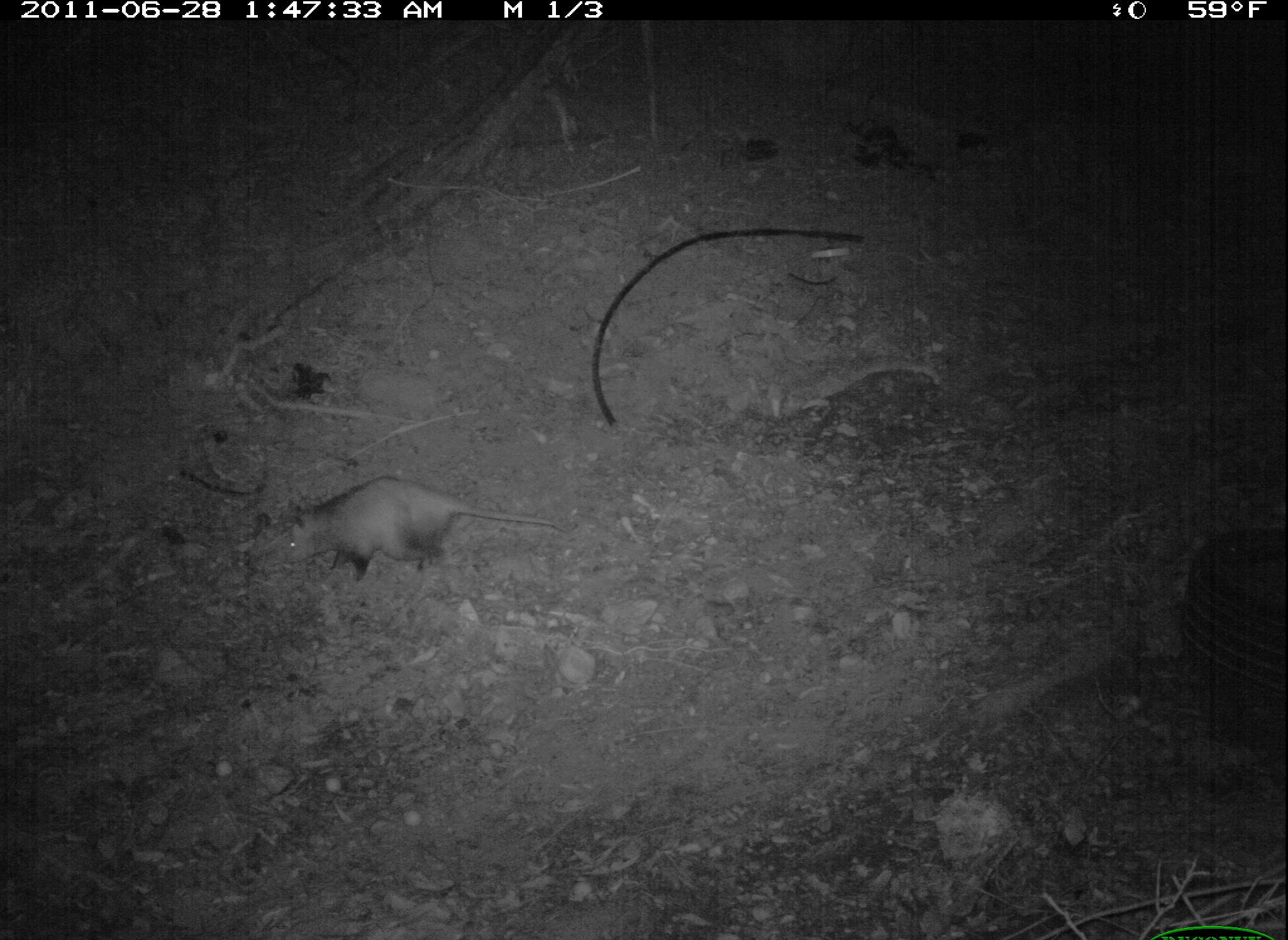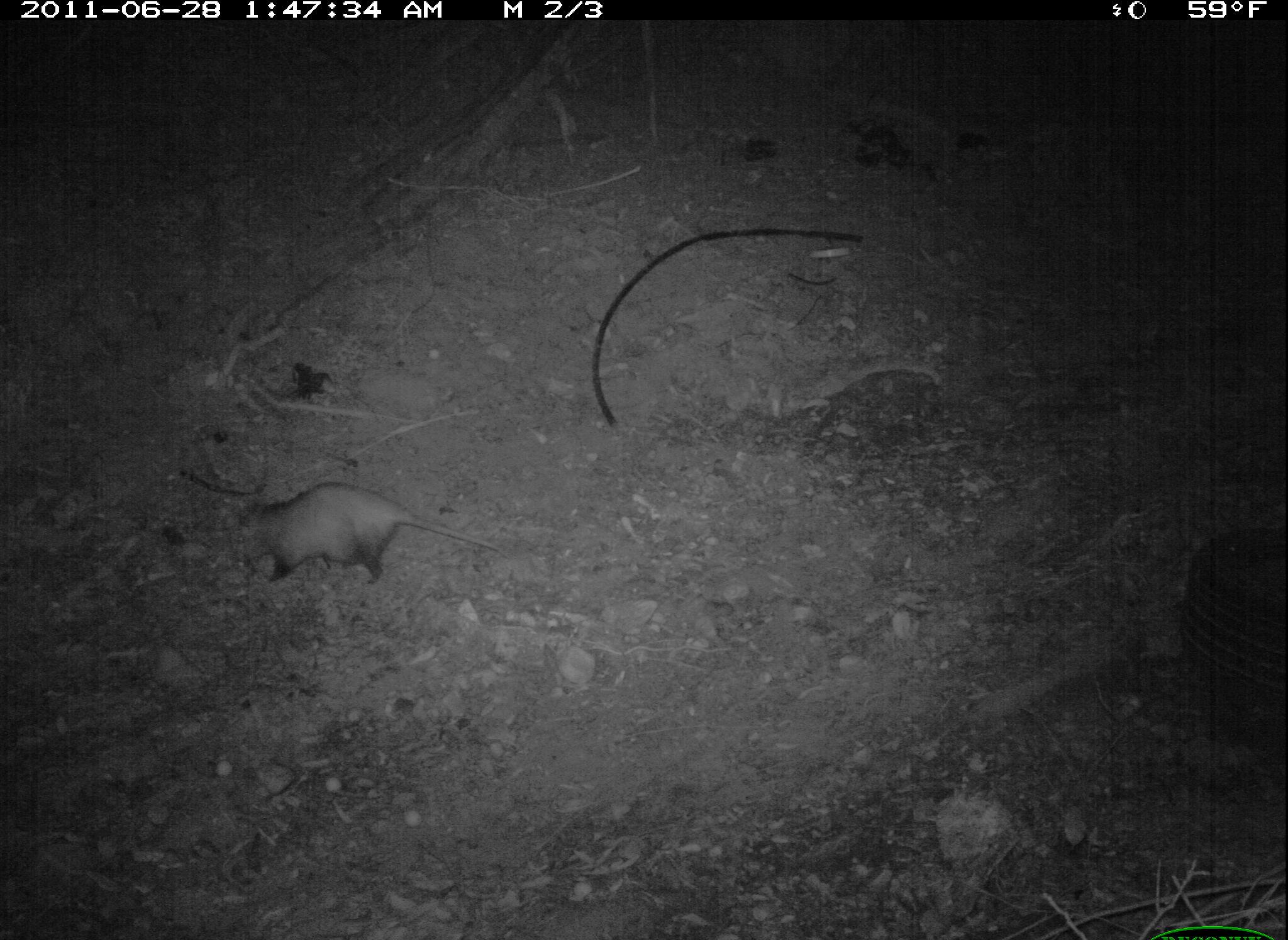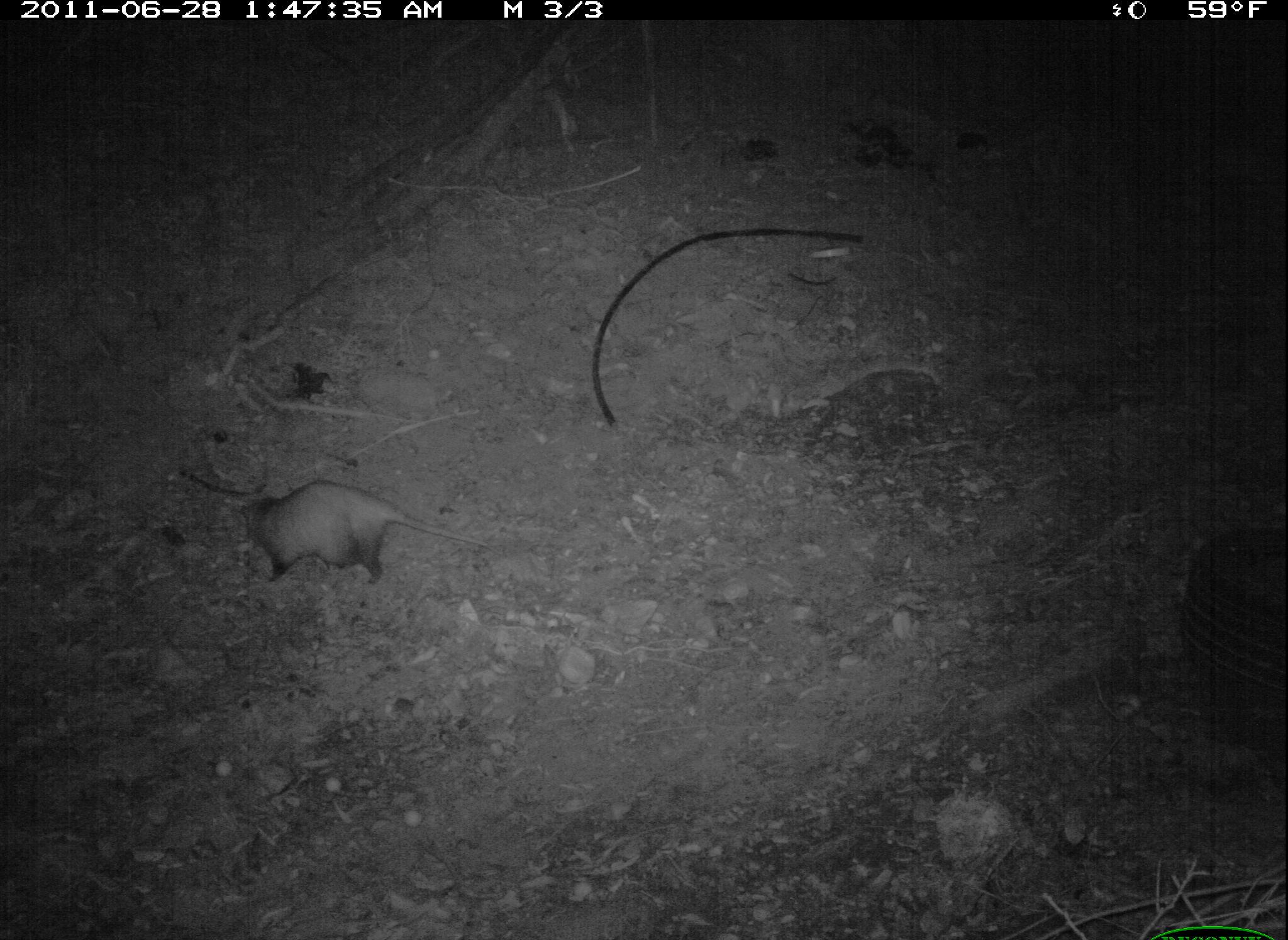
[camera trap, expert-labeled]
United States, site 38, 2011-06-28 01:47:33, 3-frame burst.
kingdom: Animalia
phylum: Chordata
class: Mammalia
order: Didelphimorphia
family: Didelphidae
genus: Didelphis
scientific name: Didelphis virginiana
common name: virginia opossum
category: opossum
Opossum (virginia opossum) (Didelphis virginiana).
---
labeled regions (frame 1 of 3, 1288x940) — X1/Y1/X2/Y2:
opossum: 261/478/575/609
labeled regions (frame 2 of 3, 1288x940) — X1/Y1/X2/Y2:
opossum: 199/462/497/619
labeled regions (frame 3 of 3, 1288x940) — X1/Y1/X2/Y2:
opossum: 211/471/493/604